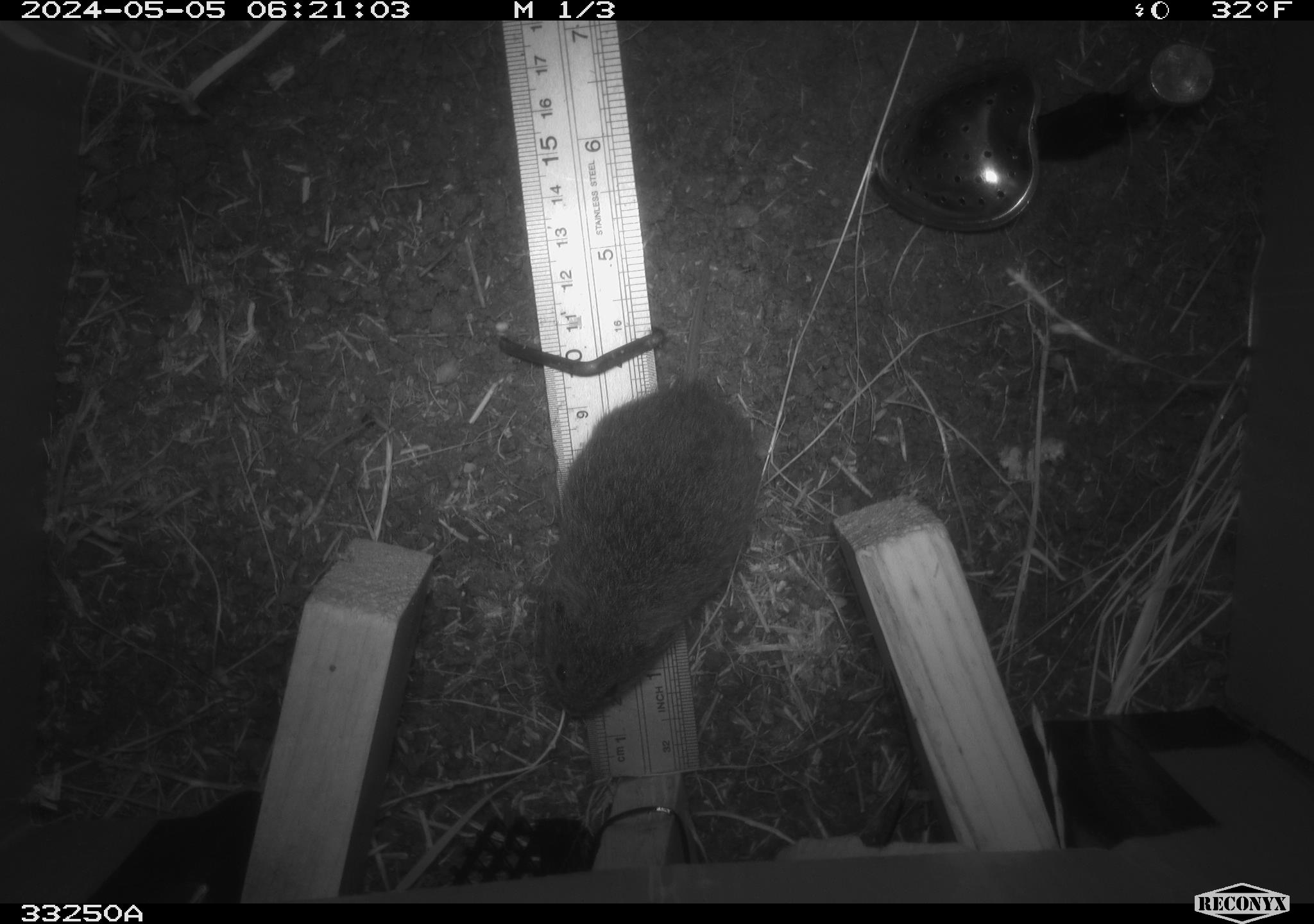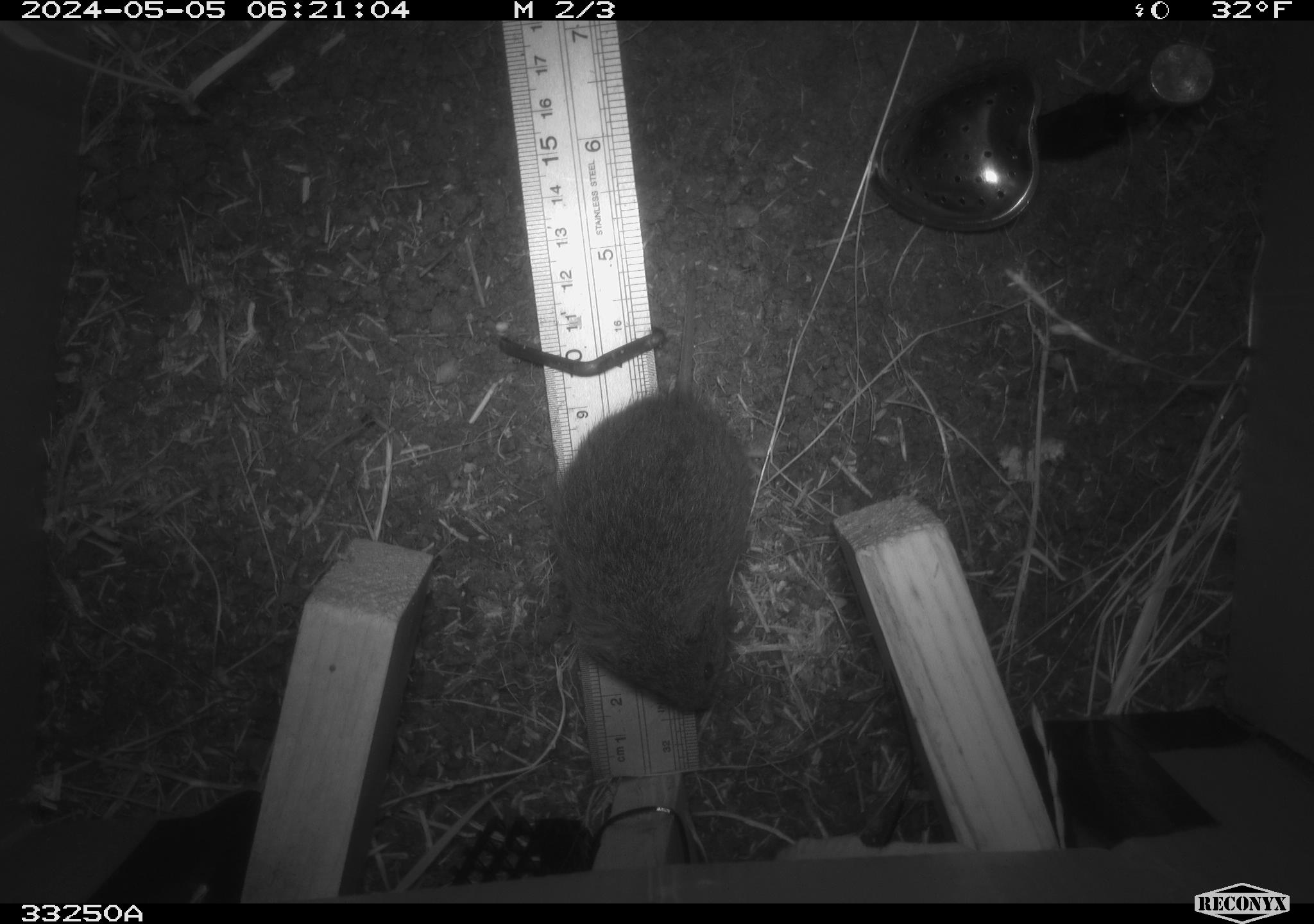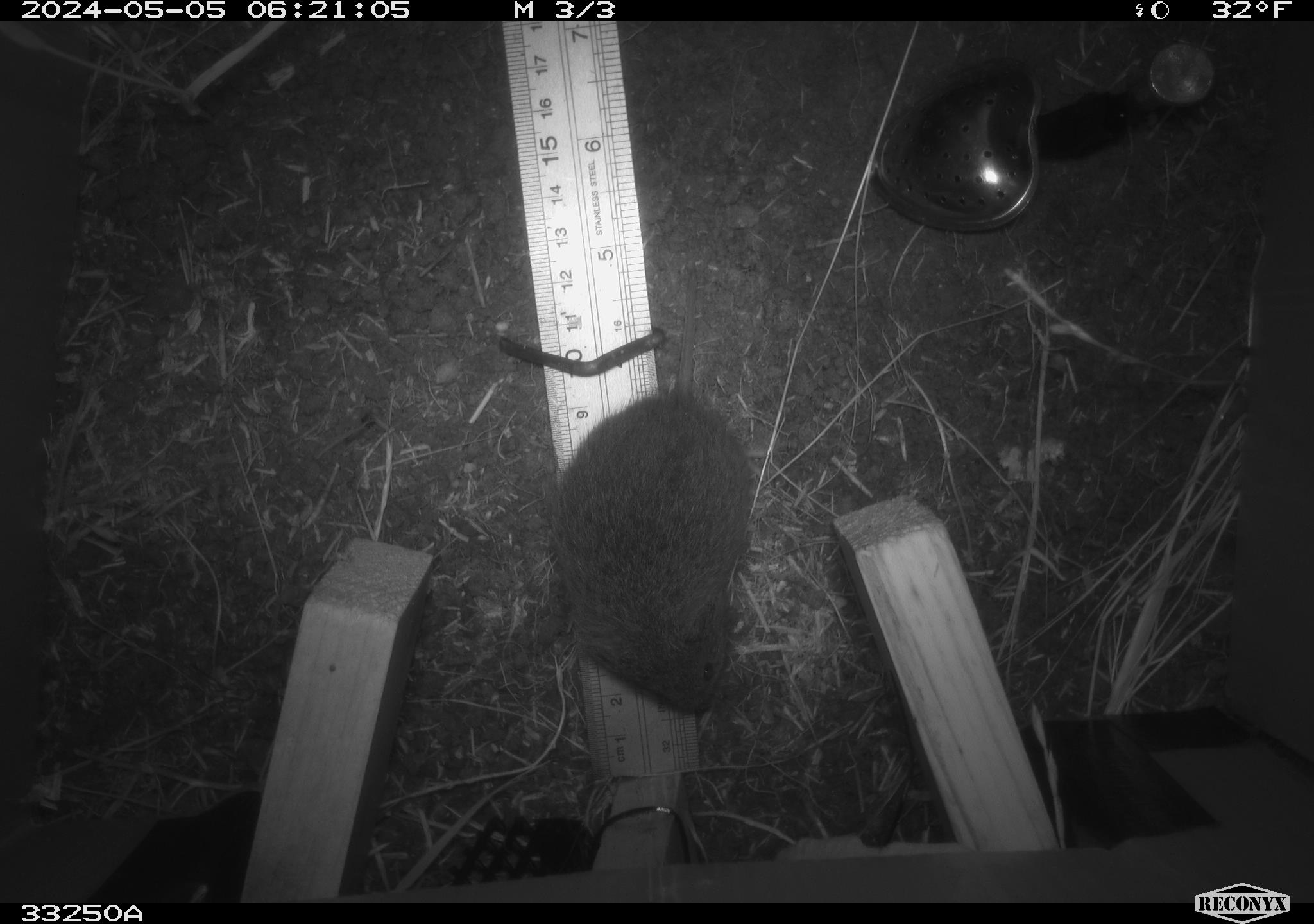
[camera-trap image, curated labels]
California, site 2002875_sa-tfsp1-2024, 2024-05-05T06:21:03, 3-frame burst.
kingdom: Animalia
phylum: Chordata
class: Mammalia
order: Rodentia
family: Cricetidae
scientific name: Arvicolinae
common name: voles, lemmings, and muskrats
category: arvicolinae subfamily